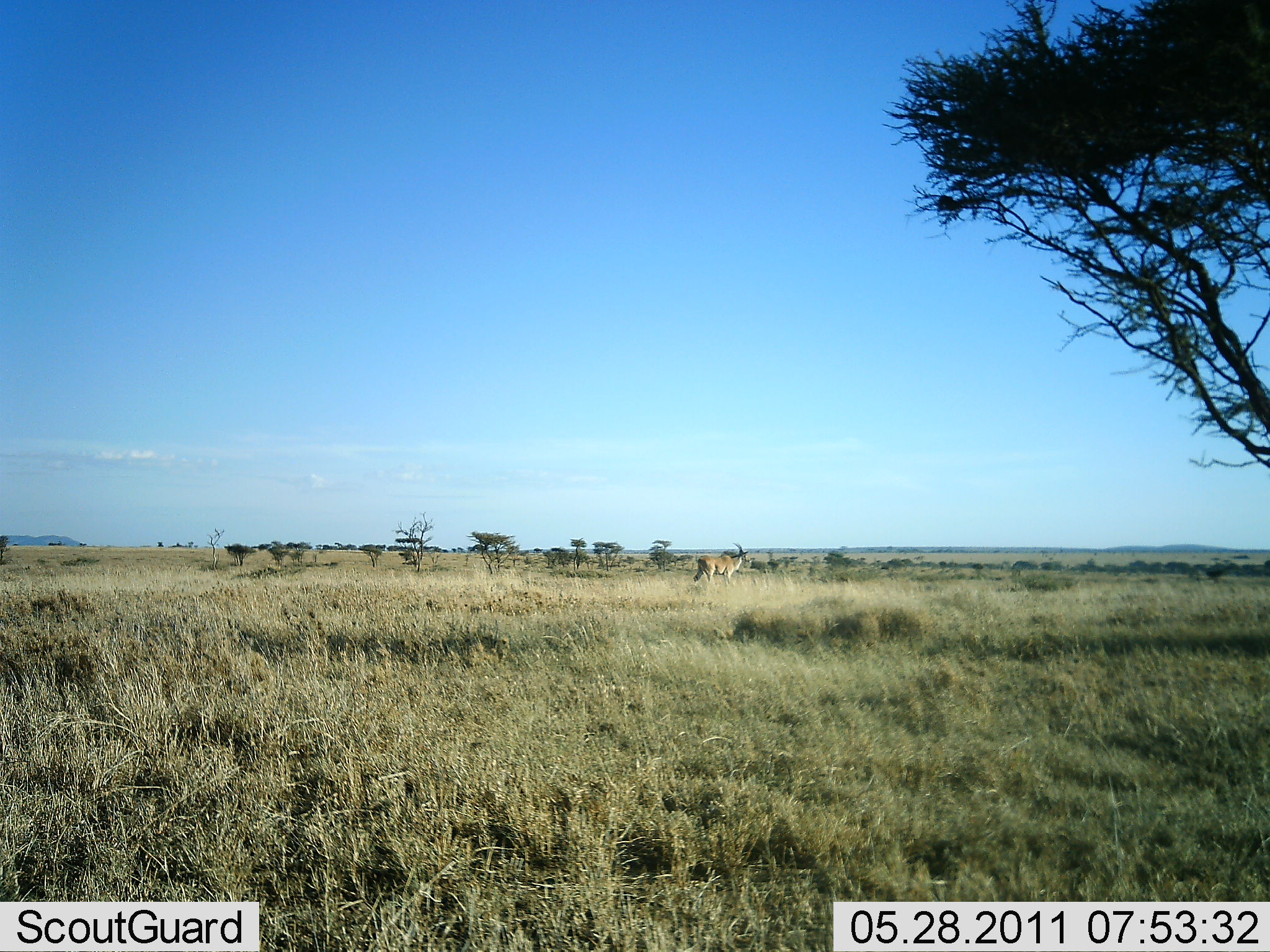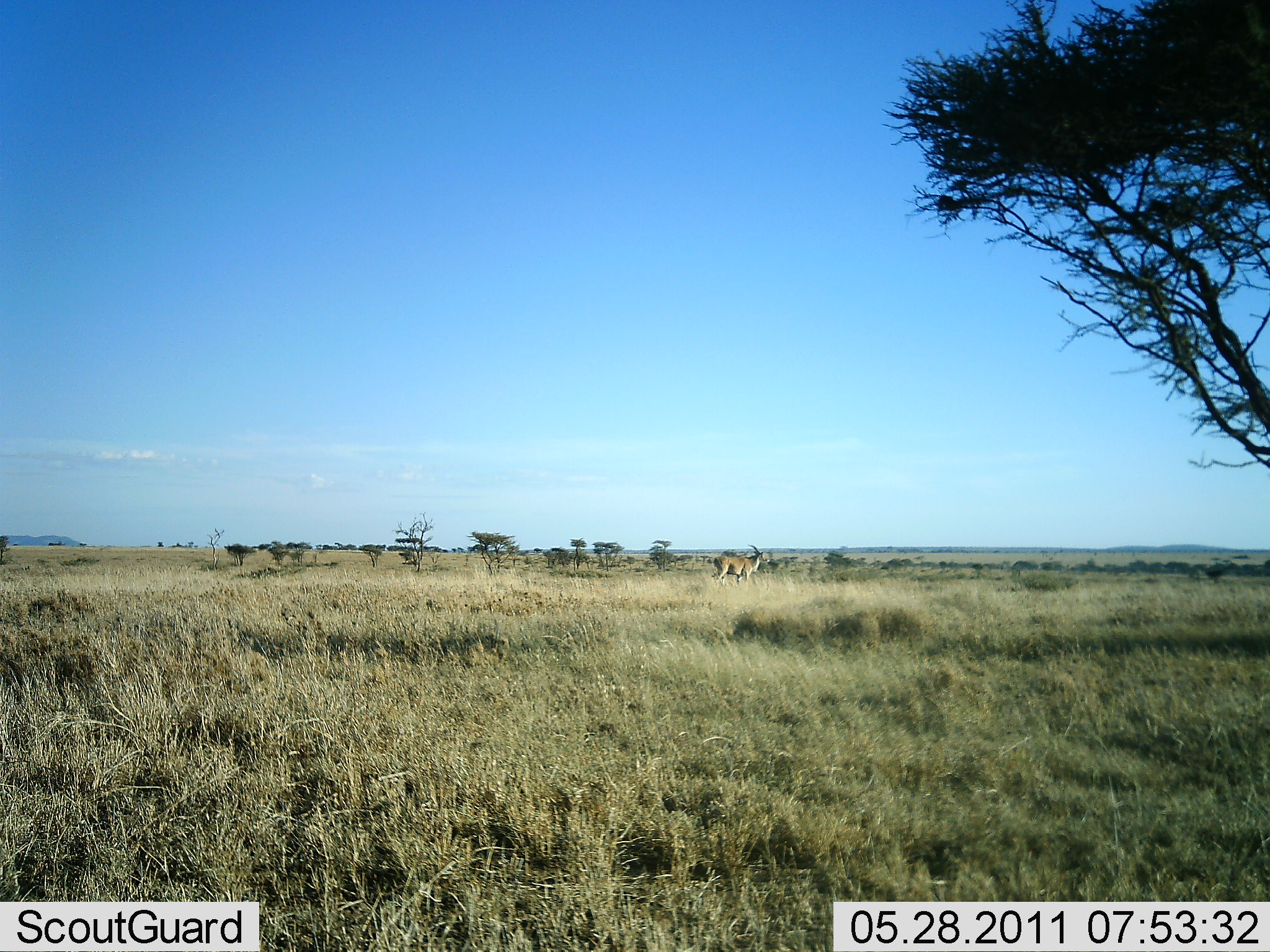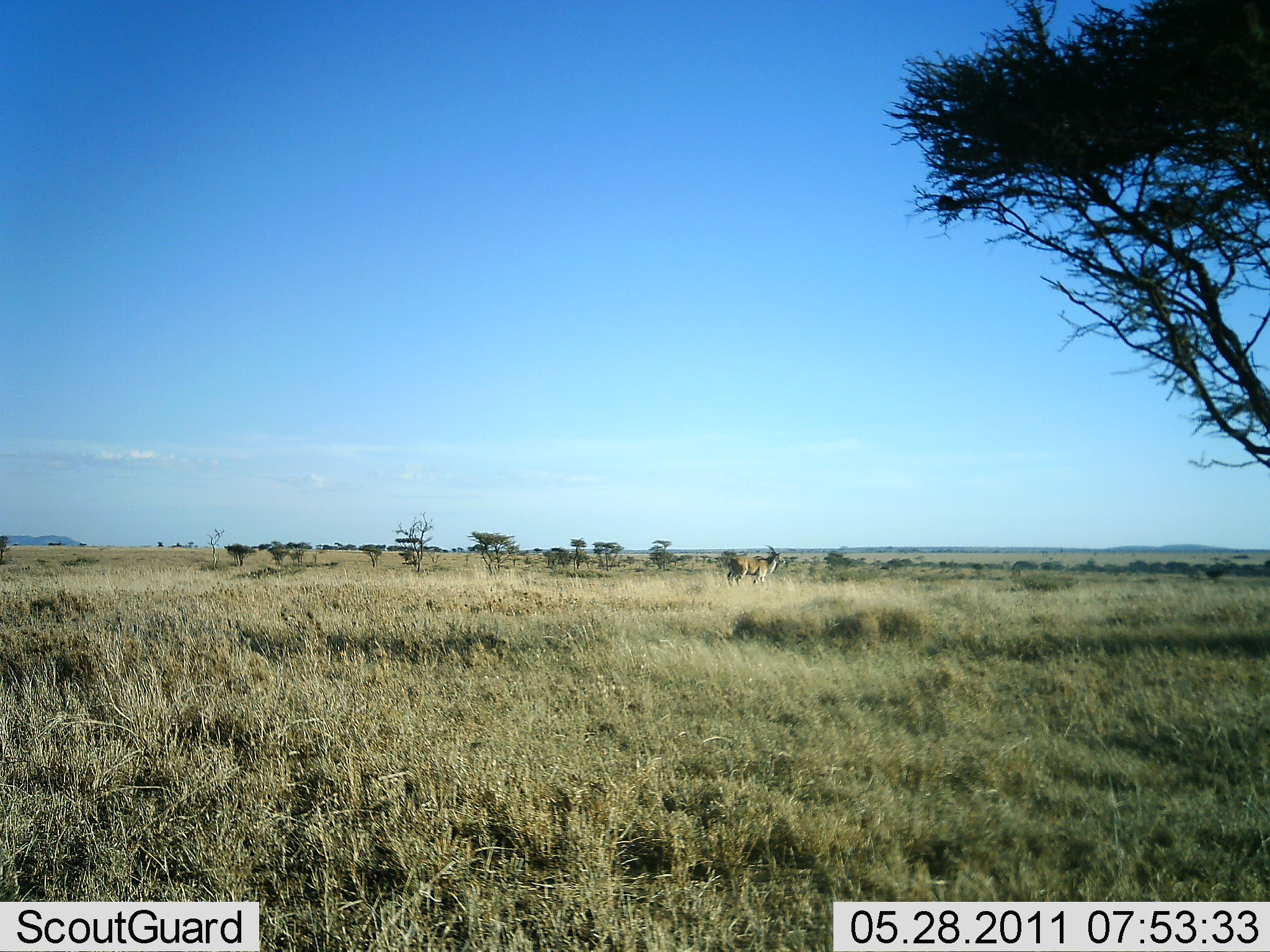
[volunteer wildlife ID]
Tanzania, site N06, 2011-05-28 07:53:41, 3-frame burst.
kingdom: Animalia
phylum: Chordata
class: Mammalia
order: Artiodactyla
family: Bovidae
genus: Tragelaphus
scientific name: Tragelaphus oryx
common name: eland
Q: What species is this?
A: Eland (Tragelaphus oryx).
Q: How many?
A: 1.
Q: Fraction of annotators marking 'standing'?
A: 10%.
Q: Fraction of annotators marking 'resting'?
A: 0%.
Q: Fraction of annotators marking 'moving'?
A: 90%.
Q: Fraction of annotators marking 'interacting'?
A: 0%.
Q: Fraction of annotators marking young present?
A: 0%.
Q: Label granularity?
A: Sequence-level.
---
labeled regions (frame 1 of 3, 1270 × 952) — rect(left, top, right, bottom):
animal: rect(692, 541, 752, 586)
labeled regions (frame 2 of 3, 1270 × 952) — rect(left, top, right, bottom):
animal: rect(711, 544, 770, 589)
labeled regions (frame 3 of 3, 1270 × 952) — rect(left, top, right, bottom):
animal: rect(725, 544, 787, 587)